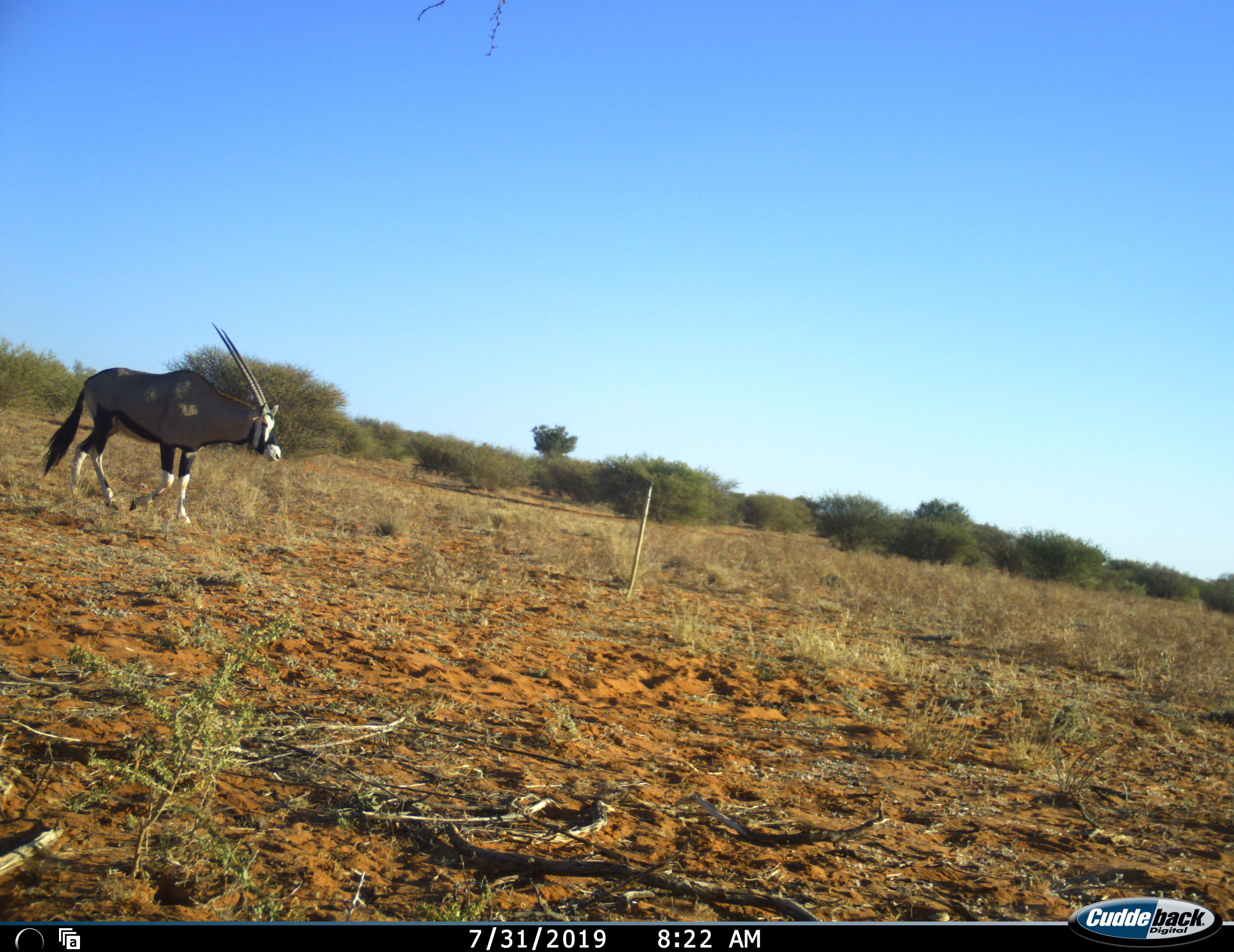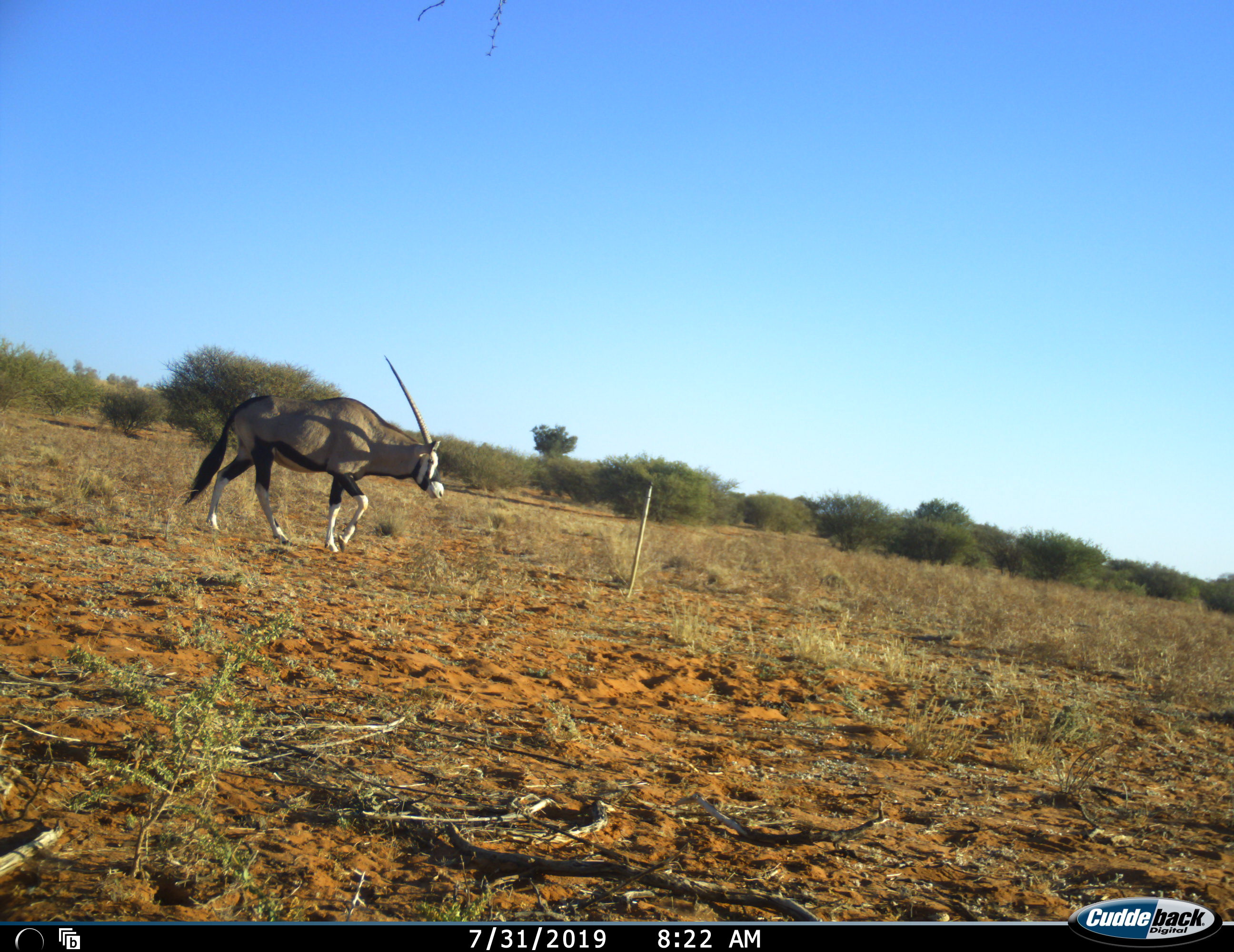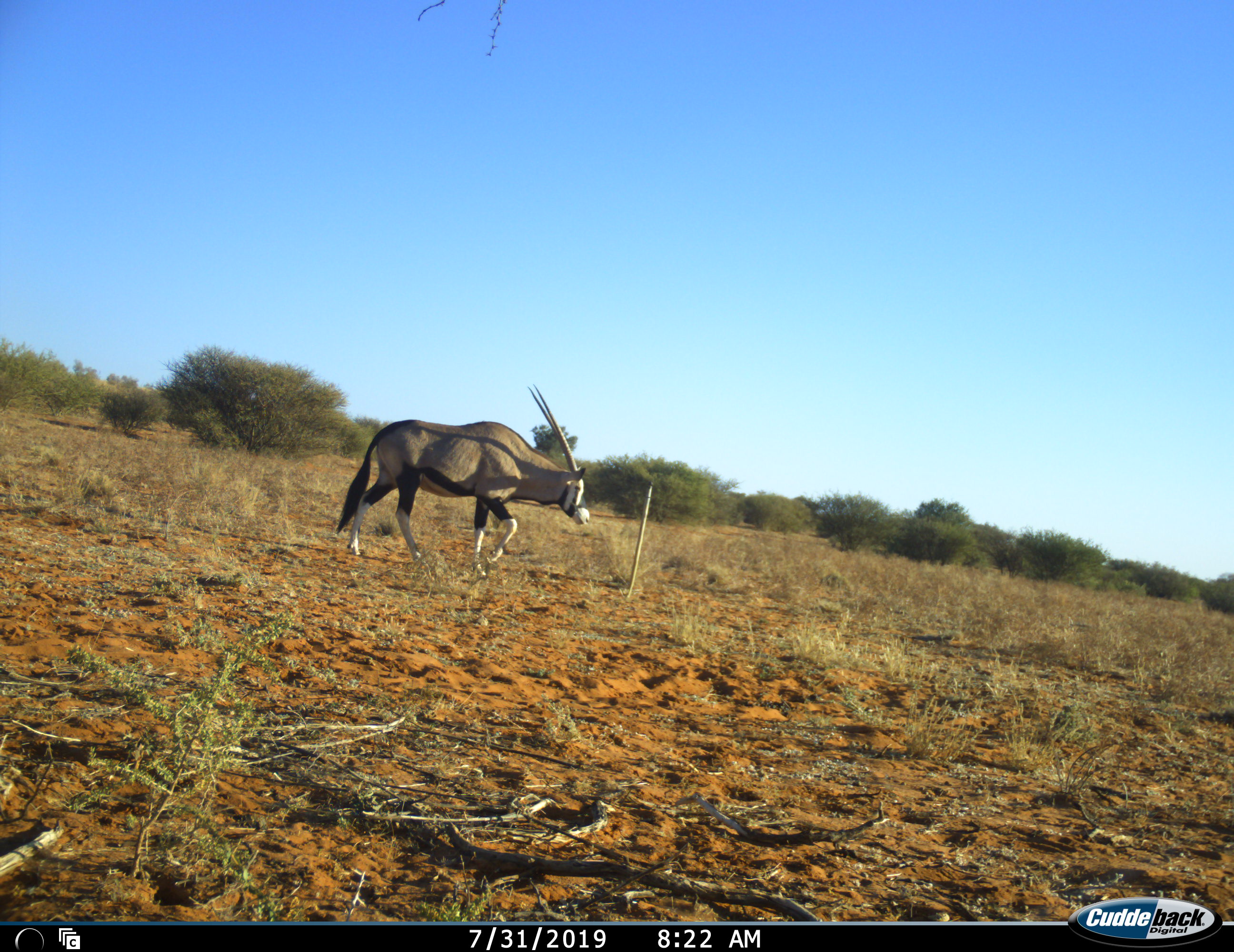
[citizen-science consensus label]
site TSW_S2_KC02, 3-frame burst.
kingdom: Animalia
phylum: Chordata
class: Mammalia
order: Artiodactyla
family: Bovidae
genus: Oryx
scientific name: Oryx gazella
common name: gemsbok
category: oryx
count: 1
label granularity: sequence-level